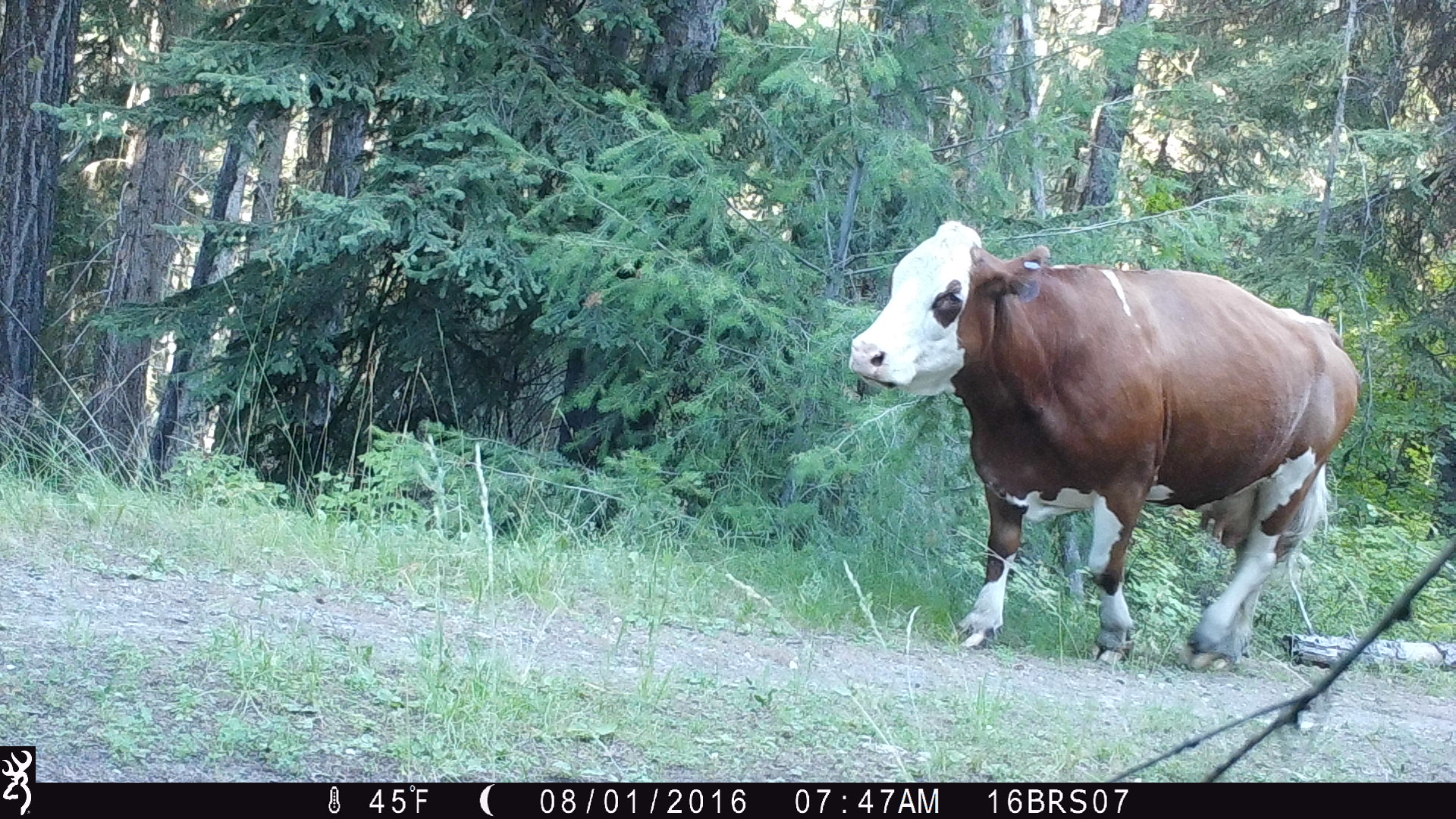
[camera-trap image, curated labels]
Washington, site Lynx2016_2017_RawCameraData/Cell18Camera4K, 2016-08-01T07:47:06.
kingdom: Animalia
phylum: Chordata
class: Mammalia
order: Artiodactyla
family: Bovidae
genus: Bos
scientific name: Bos taurus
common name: domestic cattle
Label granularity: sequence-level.